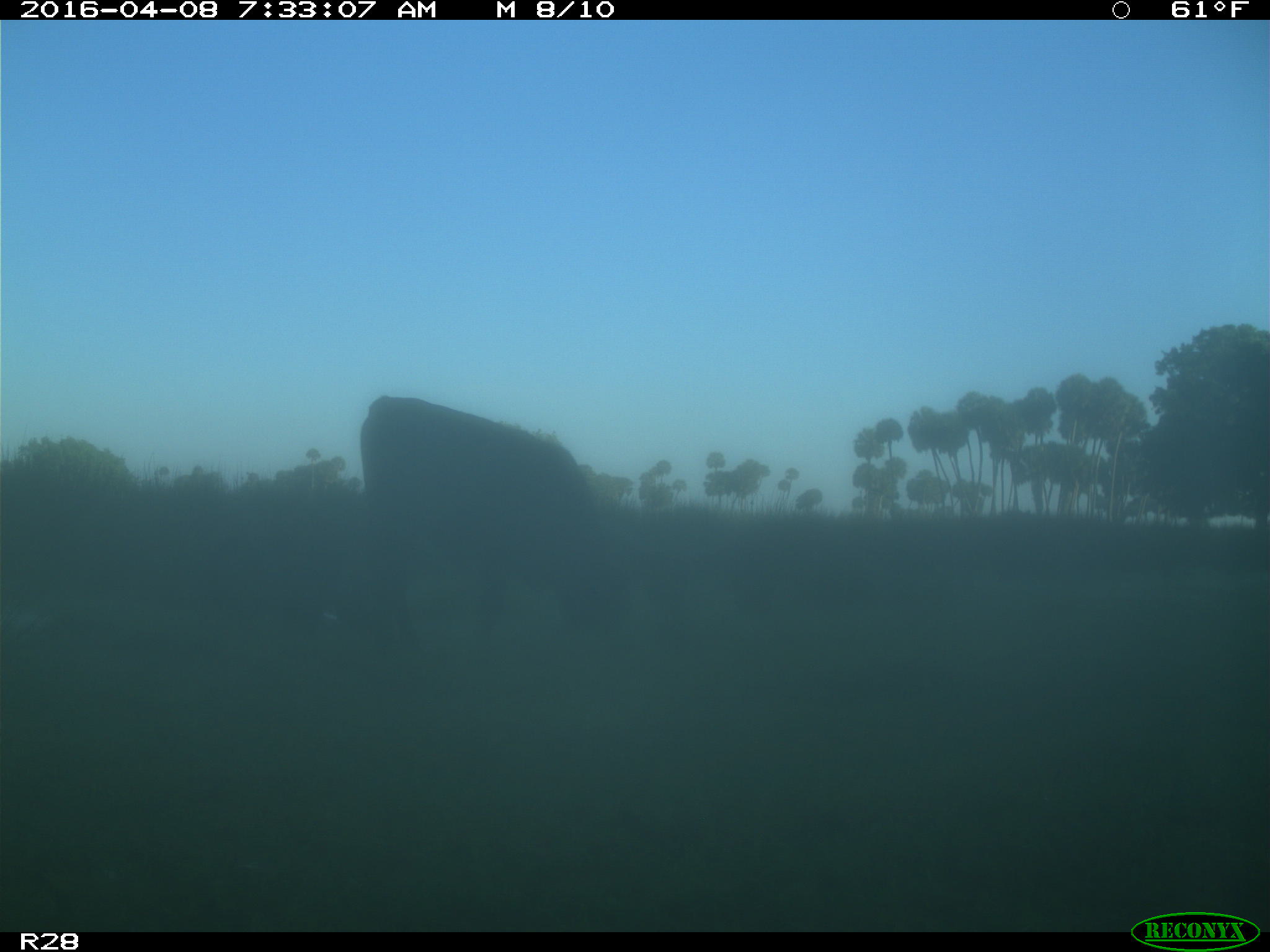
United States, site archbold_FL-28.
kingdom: Animalia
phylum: Chordata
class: Mammalia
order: Artiodactyla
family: Bovidae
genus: Bos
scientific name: Bos taurus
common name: domestic cow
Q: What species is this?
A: Bos taurus (domestic cow).